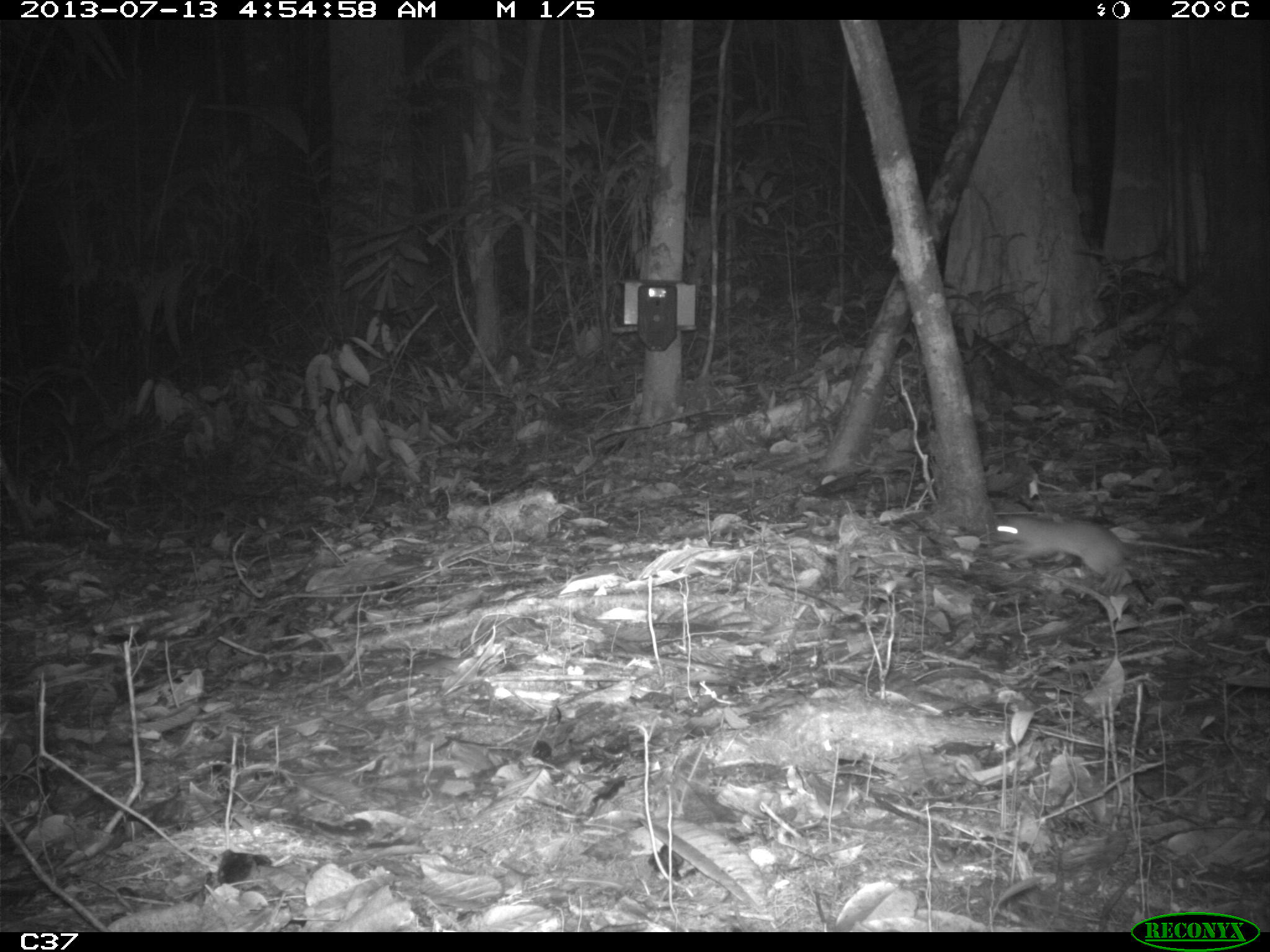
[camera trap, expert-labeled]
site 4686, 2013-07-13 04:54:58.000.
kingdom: Animalia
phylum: Chordata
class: Mammalia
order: Rodentia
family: Muridae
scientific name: Muridae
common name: mice, rats, and gerbils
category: unknown mouse or rat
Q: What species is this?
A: Unknown mouse or rat (mice, rats, and gerbils) (Muridae).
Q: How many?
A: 1.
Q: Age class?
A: Adult.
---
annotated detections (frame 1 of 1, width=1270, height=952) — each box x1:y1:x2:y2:
unknown mouse or rat: 989:513:1139:581